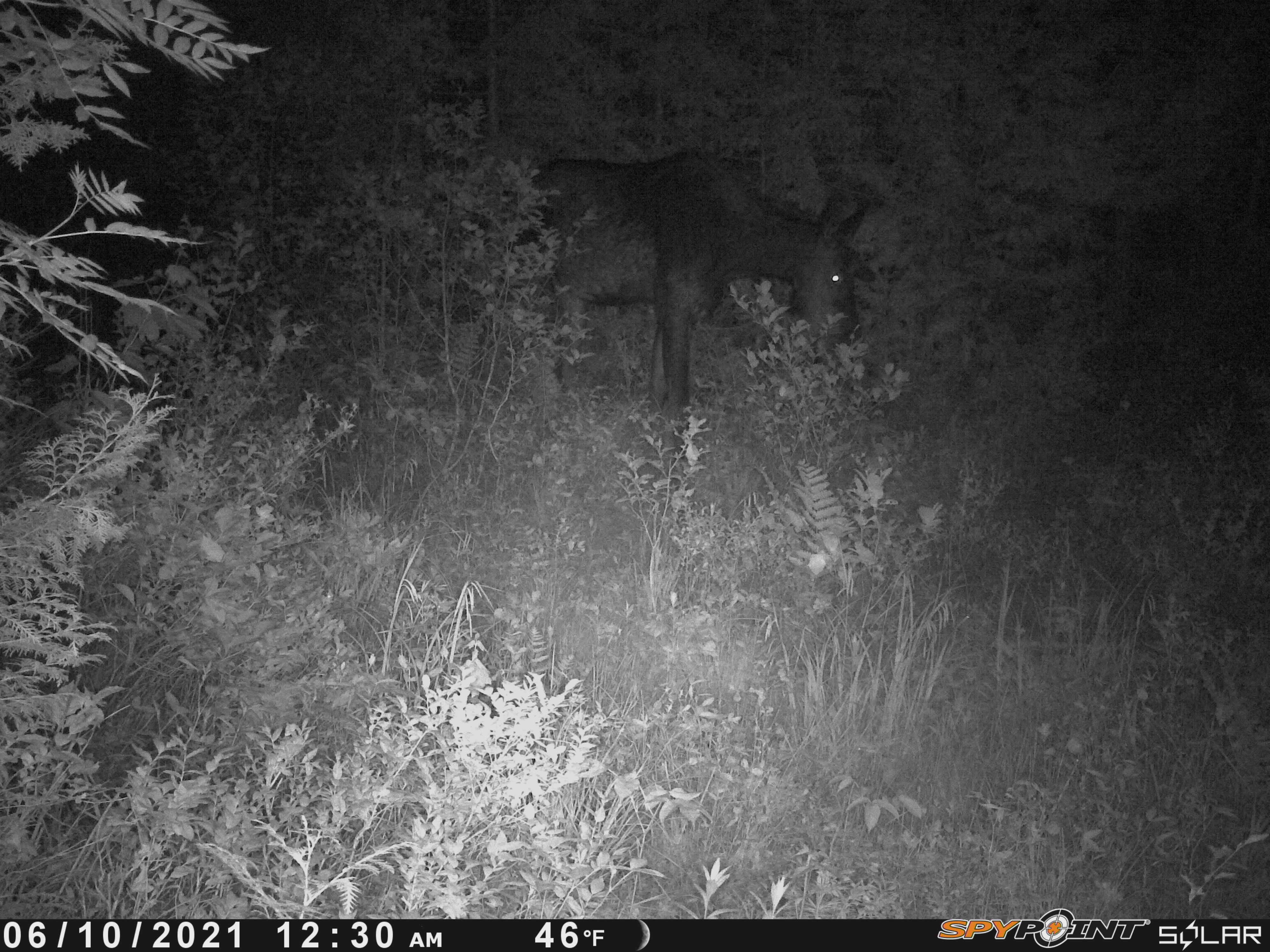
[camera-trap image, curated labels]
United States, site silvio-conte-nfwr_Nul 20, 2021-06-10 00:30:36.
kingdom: Animalia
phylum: Chordata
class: Mammalia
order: Artiodactyla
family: Cervidae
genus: Alces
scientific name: Alces alces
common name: moose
Moose (Alces alces).